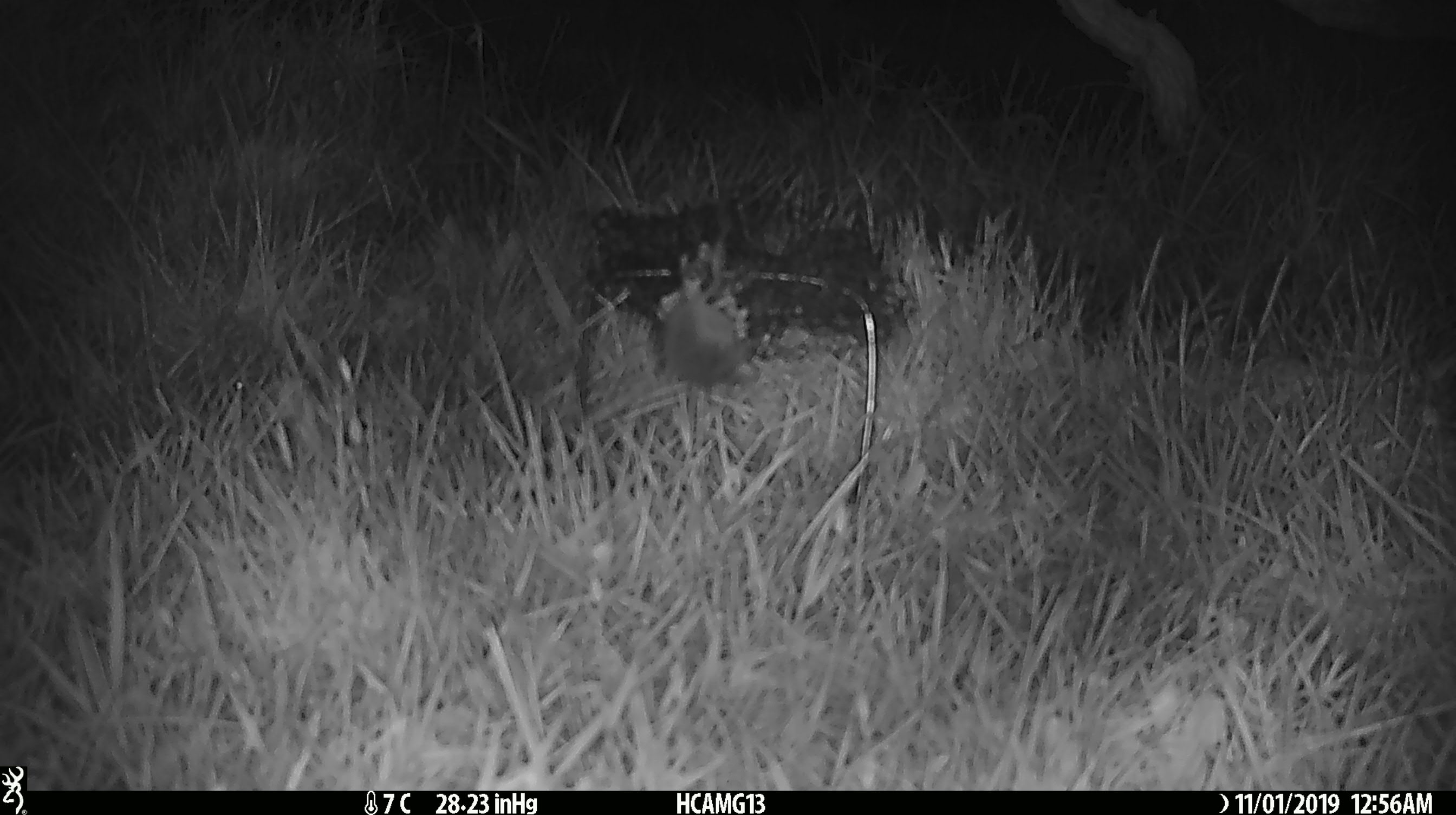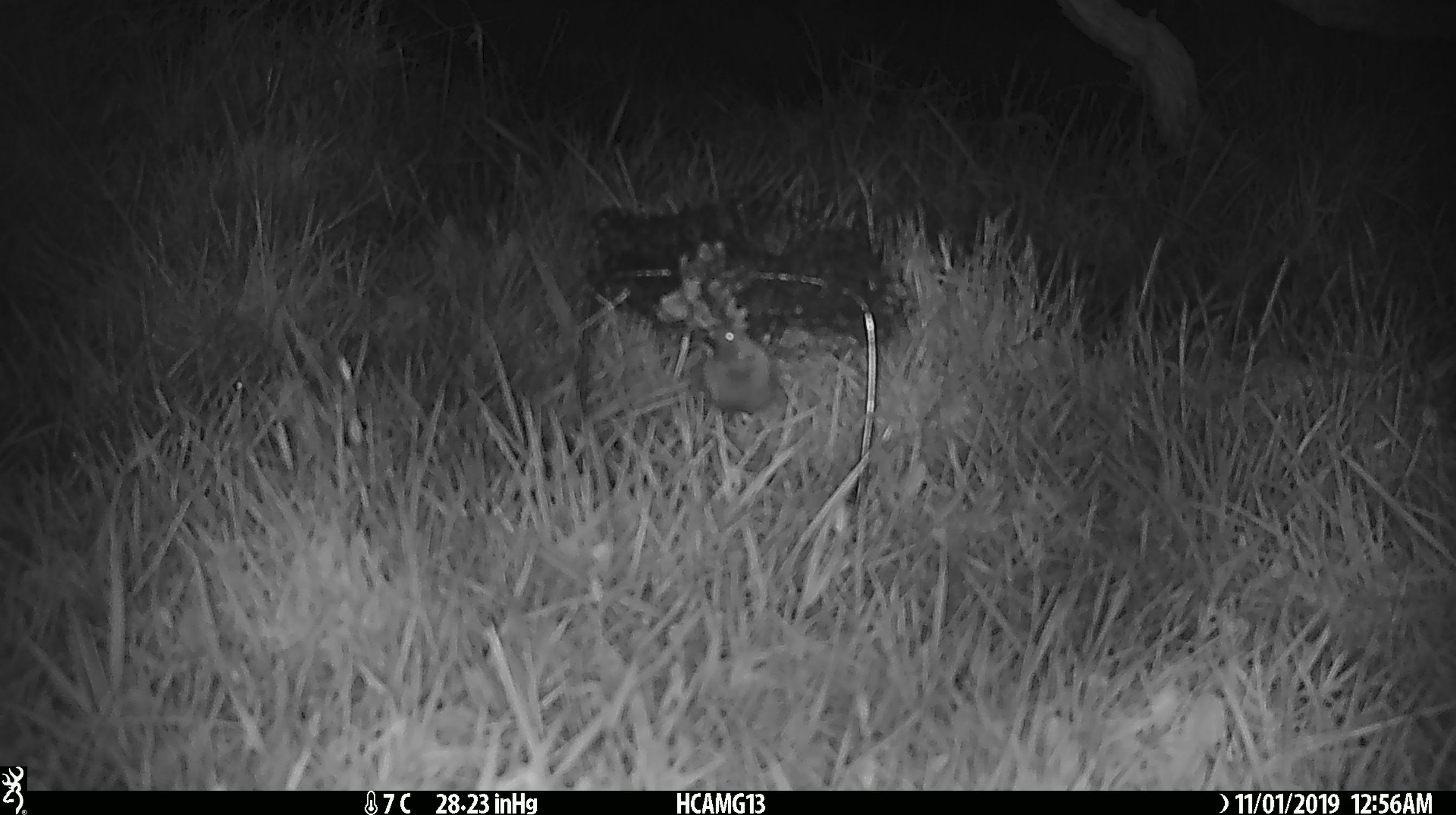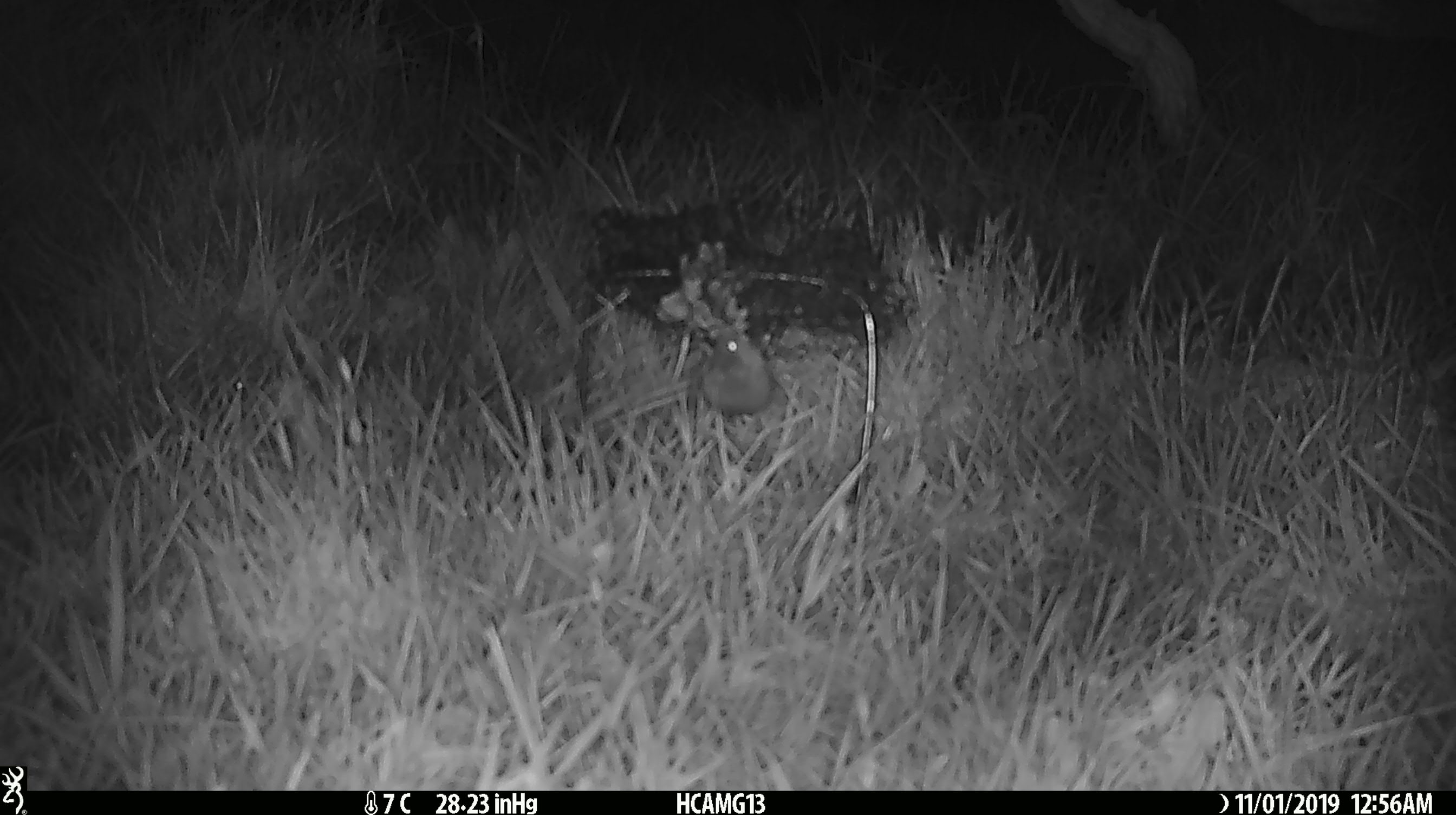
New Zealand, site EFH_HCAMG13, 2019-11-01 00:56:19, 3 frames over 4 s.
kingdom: Animalia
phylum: Chordata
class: Mammalia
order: Rodentia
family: Muridae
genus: Mus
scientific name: Mus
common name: mouse